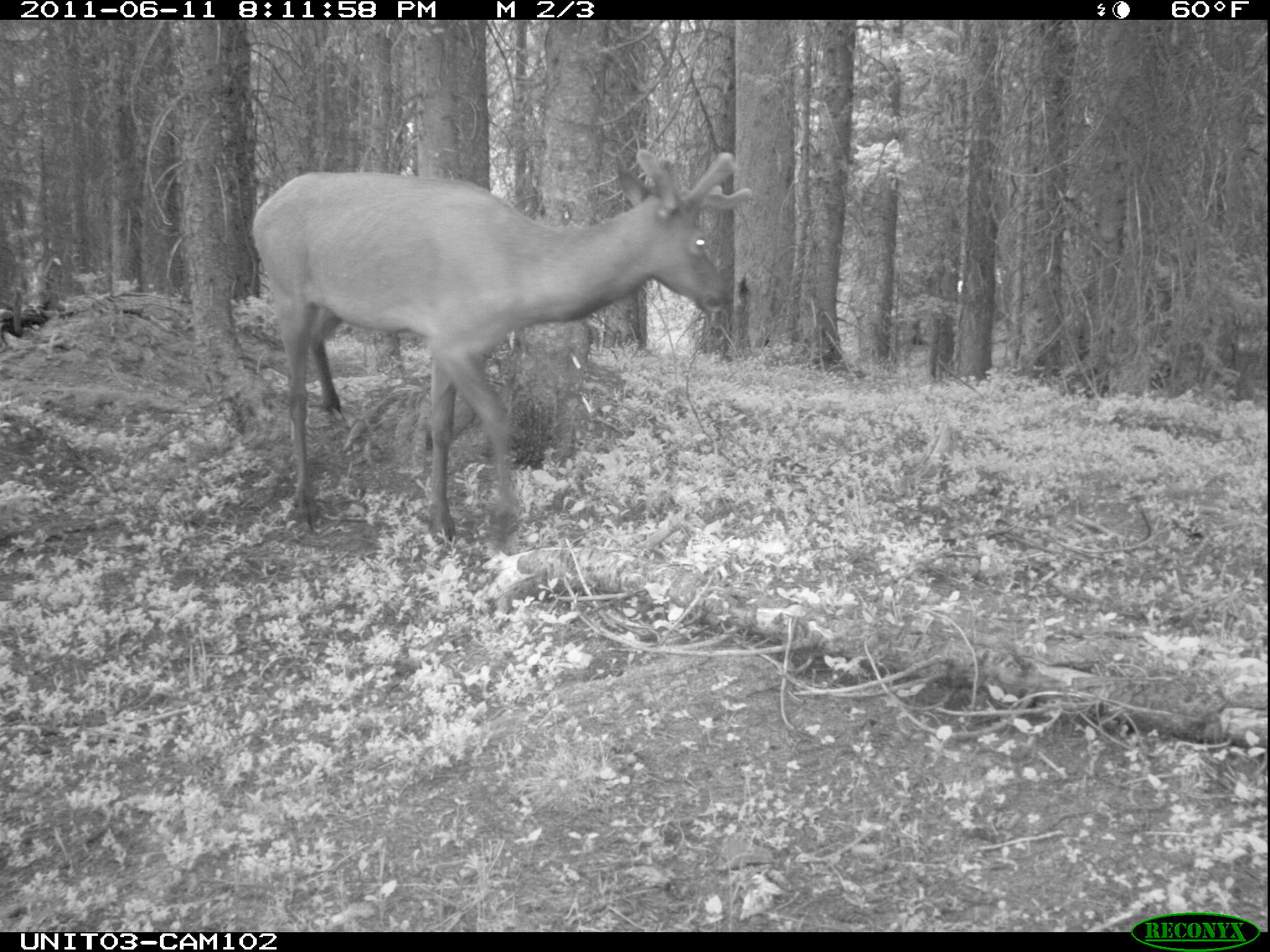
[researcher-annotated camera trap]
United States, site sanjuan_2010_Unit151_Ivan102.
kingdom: Animalia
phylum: Chordata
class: Mammalia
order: Artiodactyla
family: Cervidae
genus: Cervus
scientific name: Cervus elaphus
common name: red deer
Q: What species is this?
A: Cervus elaphus (red deer).